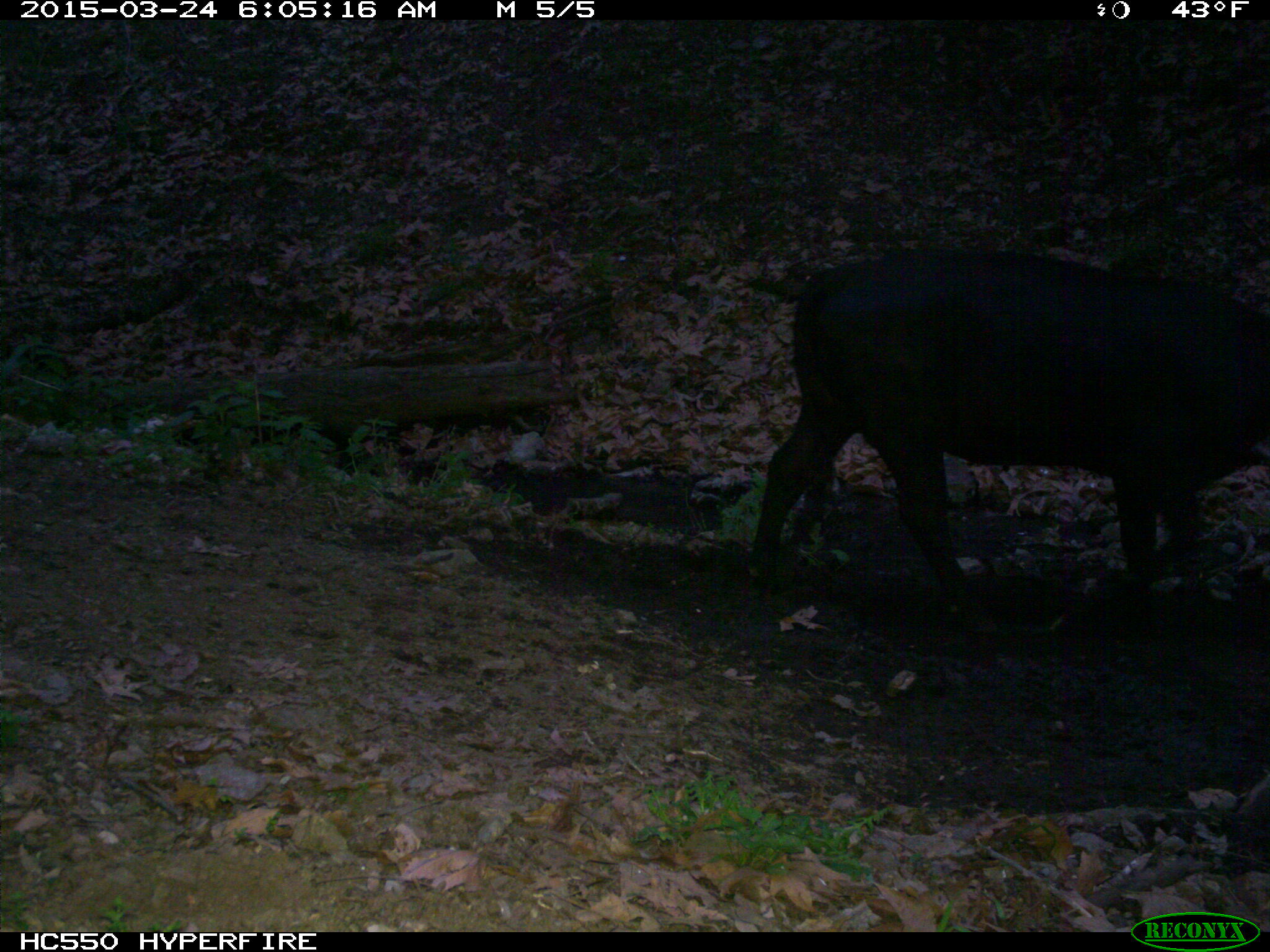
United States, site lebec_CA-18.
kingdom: Animalia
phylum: Chordata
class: Mammalia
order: Artiodactyla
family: Bovidae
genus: Bos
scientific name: Bos taurus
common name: domestic cow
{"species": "Bos taurus (domestic cow)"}